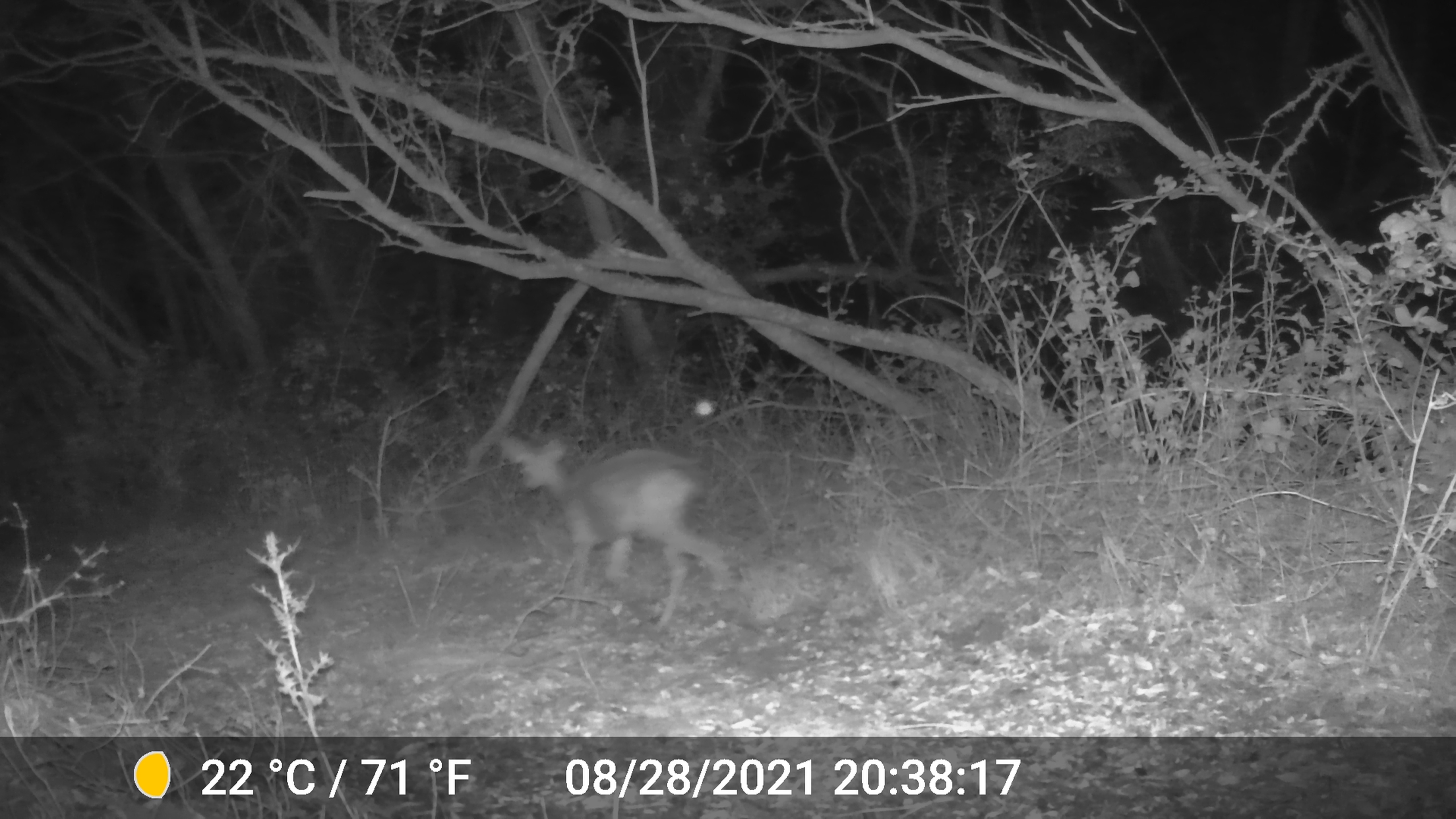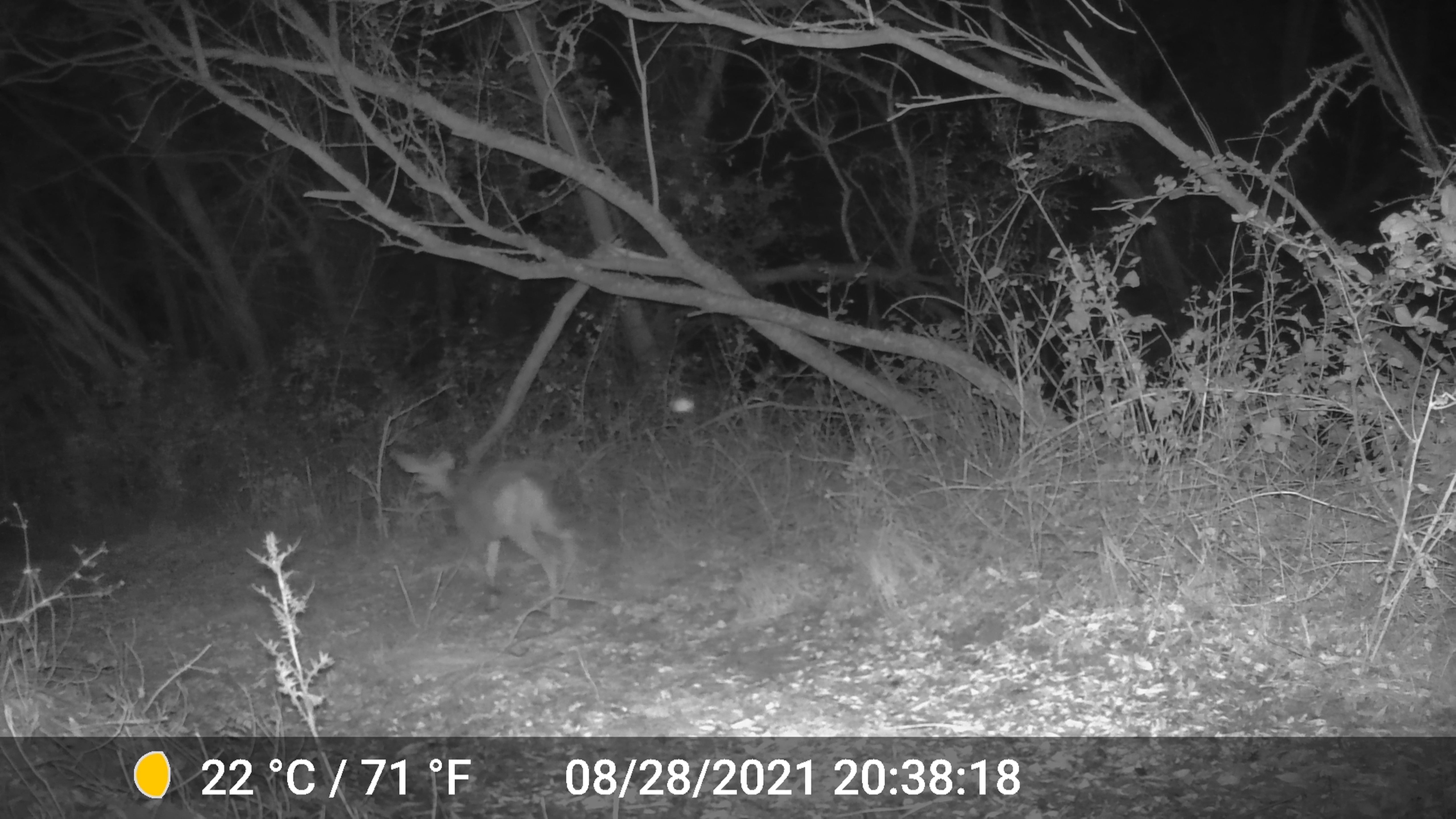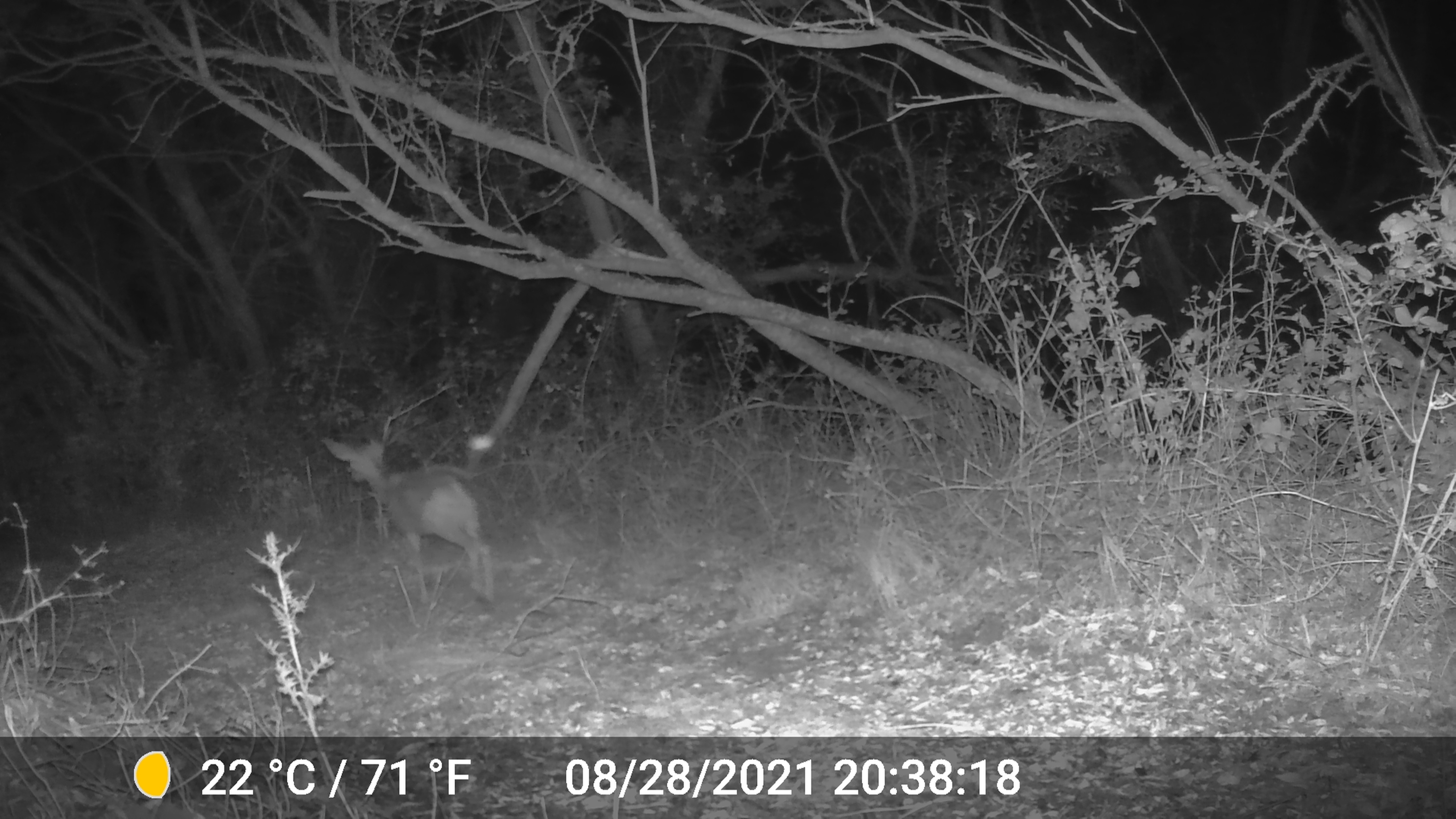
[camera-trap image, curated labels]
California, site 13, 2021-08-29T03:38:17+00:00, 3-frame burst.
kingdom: Animalia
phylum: Chordata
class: Mammalia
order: Artiodactyla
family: Cervidae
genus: Odocoileus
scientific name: Odocoileus hemionus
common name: mule deer